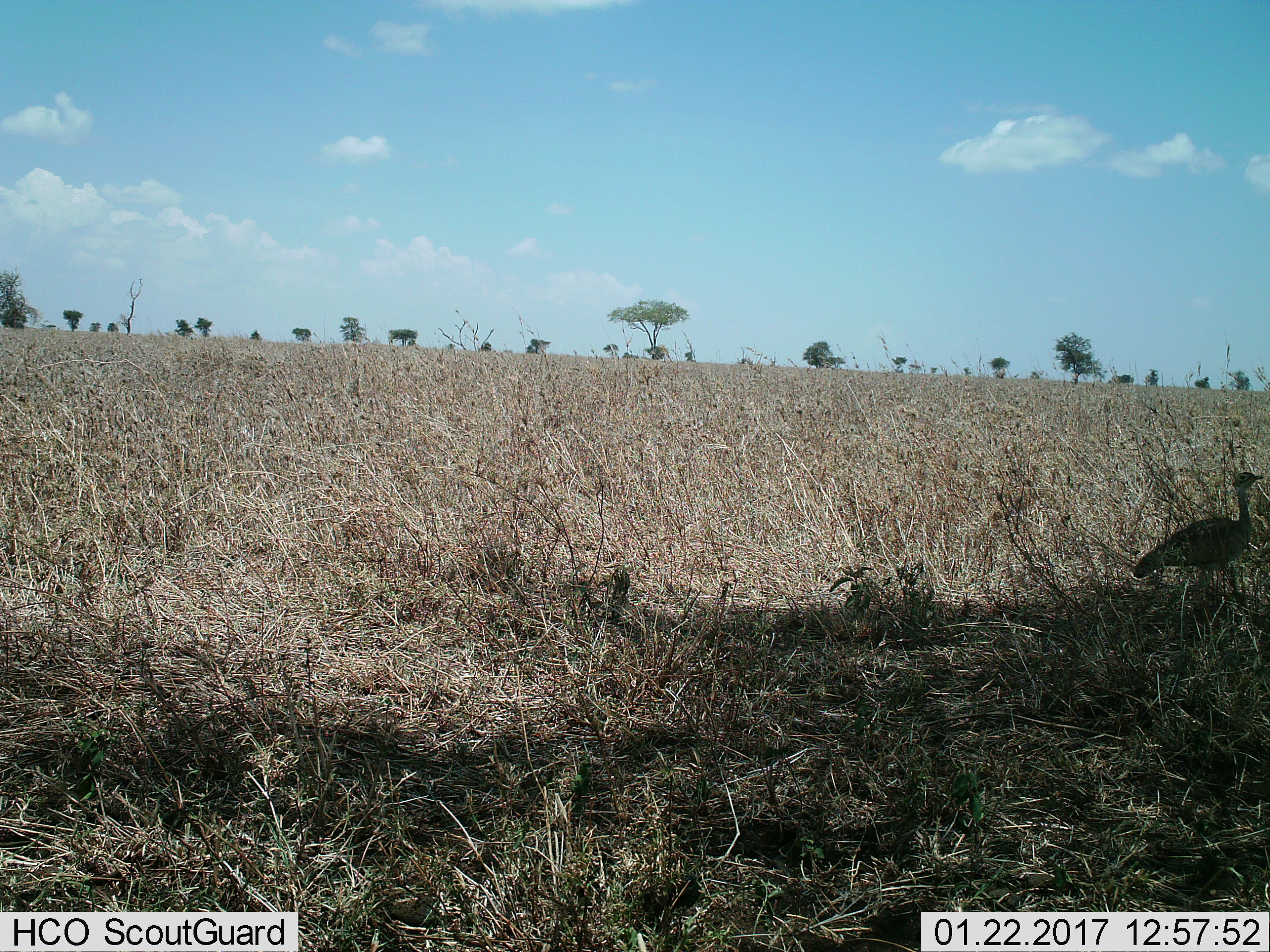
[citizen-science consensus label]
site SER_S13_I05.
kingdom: Animalia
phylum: Chordata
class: Aves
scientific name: Aves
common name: bird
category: birdother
Birdother (bird) (Aves), count 1. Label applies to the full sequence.